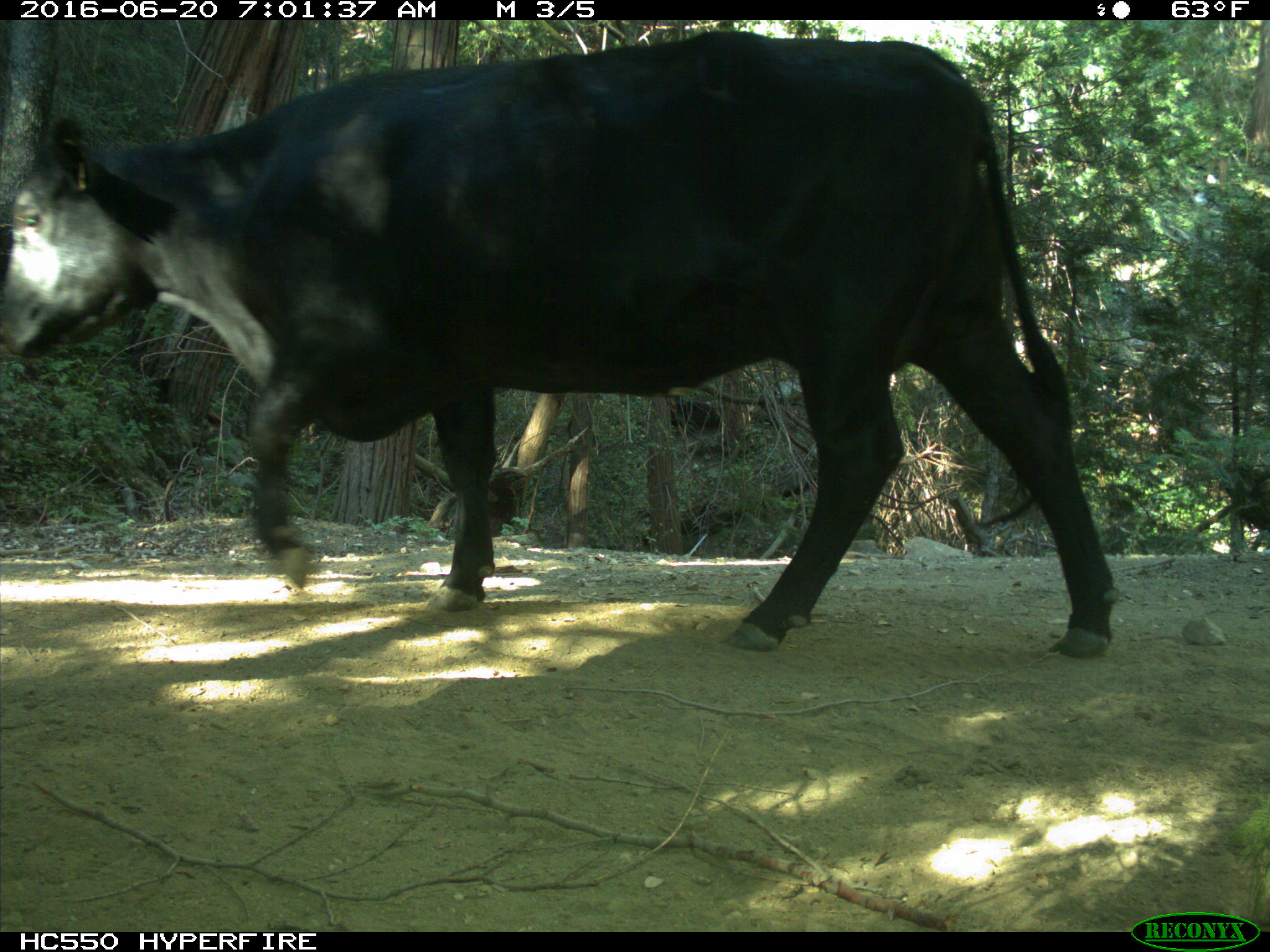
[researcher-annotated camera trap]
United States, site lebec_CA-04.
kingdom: Animalia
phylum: Chordata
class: Mammalia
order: Artiodactyla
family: Bovidae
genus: Bos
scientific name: Bos taurus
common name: domestic cow